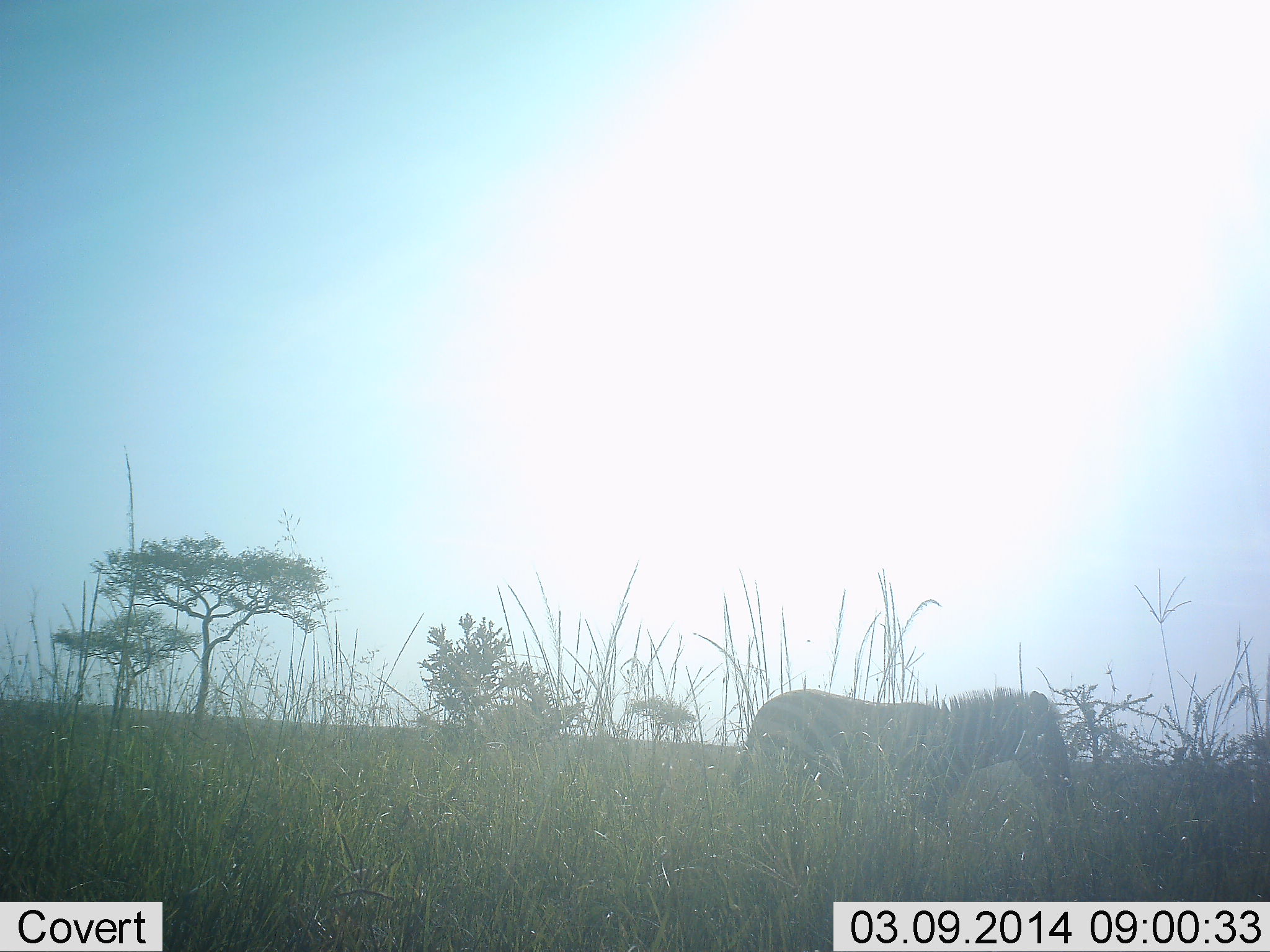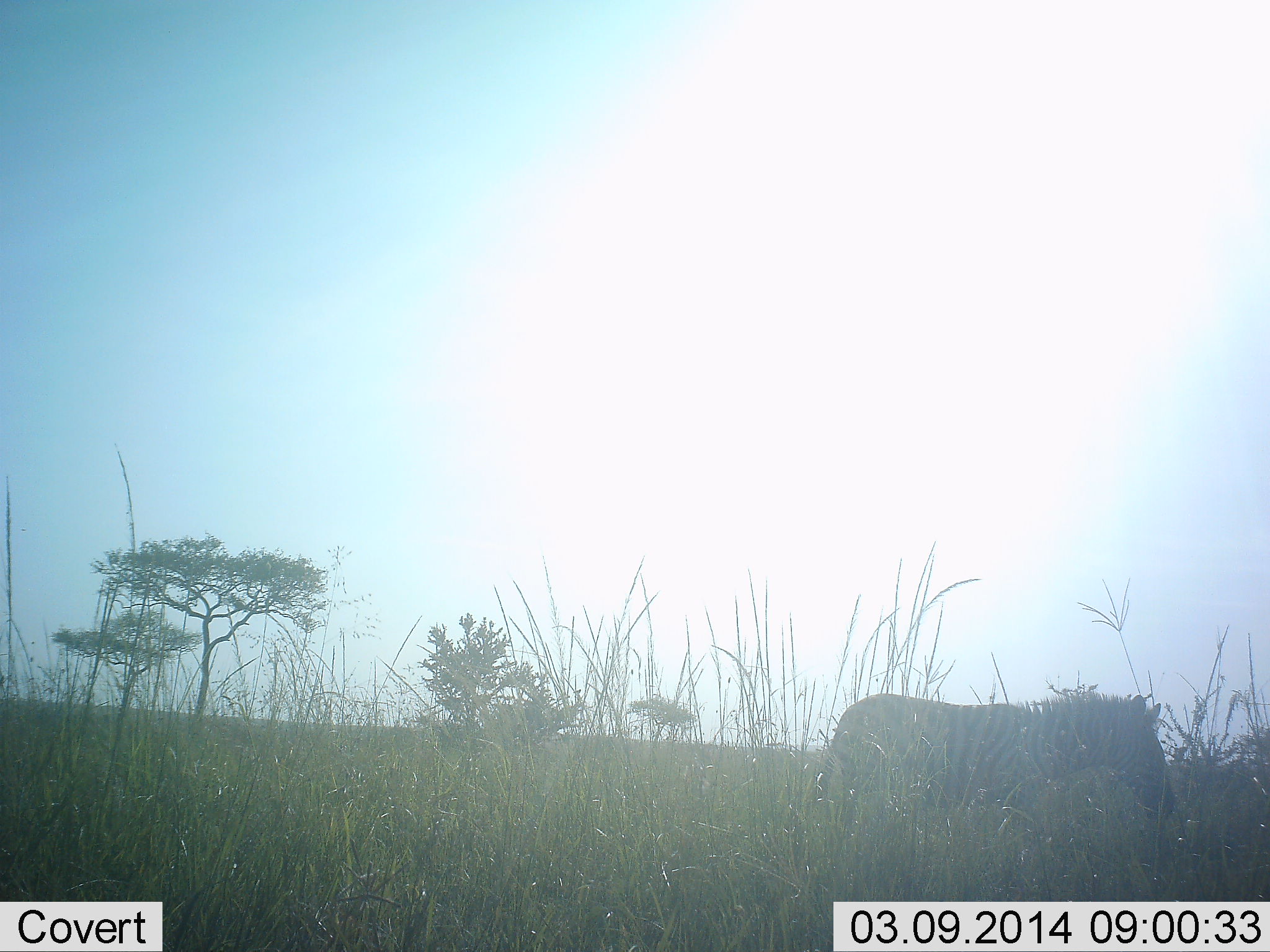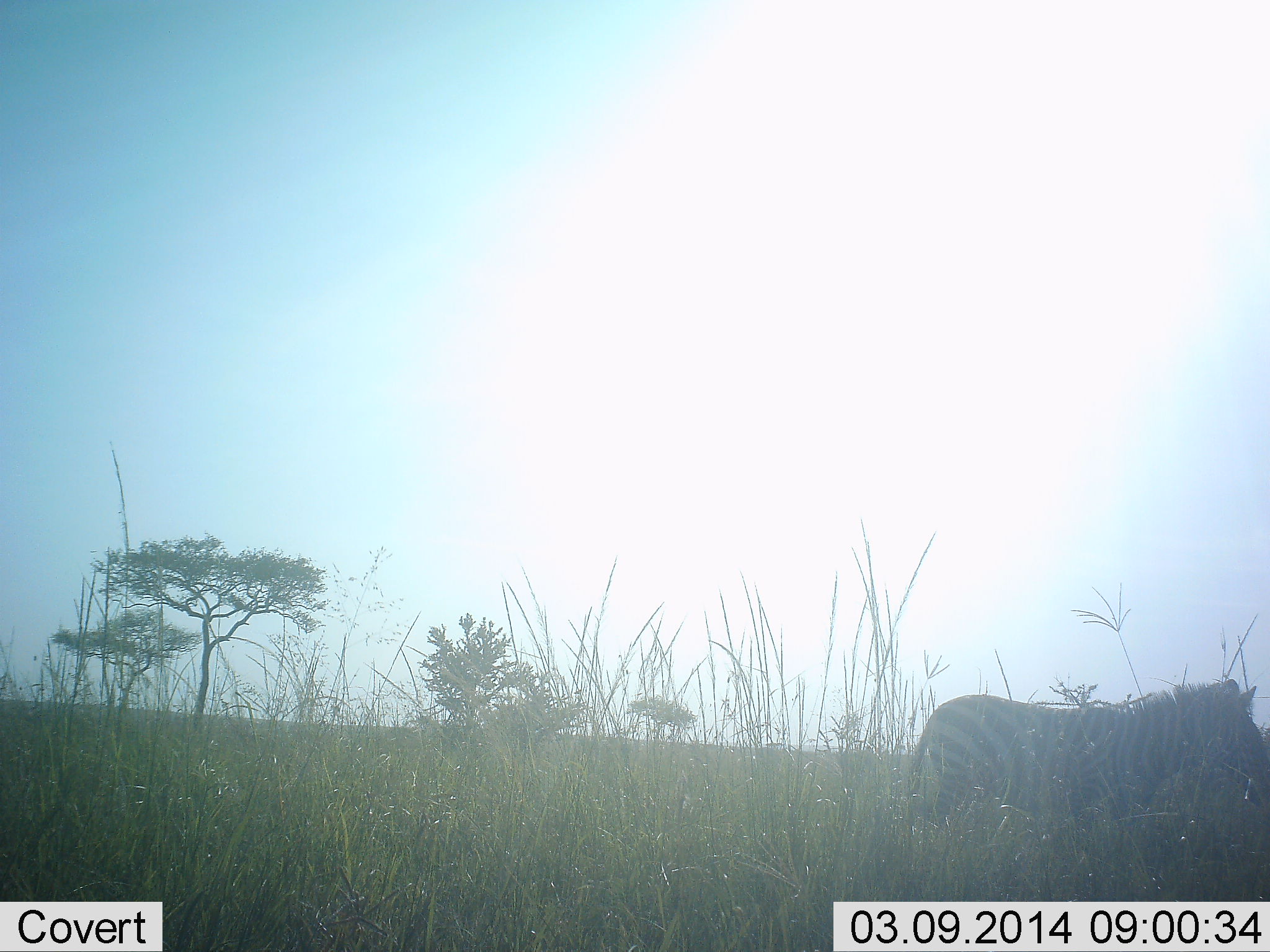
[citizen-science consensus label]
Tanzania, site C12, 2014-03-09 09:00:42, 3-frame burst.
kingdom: Animalia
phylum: Chordata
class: Mammalia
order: Perissodactyla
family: Equidae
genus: Equus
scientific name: Equus quagga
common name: plains zebra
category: zebra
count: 1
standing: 20%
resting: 0%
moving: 80%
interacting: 0%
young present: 0%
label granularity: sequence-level